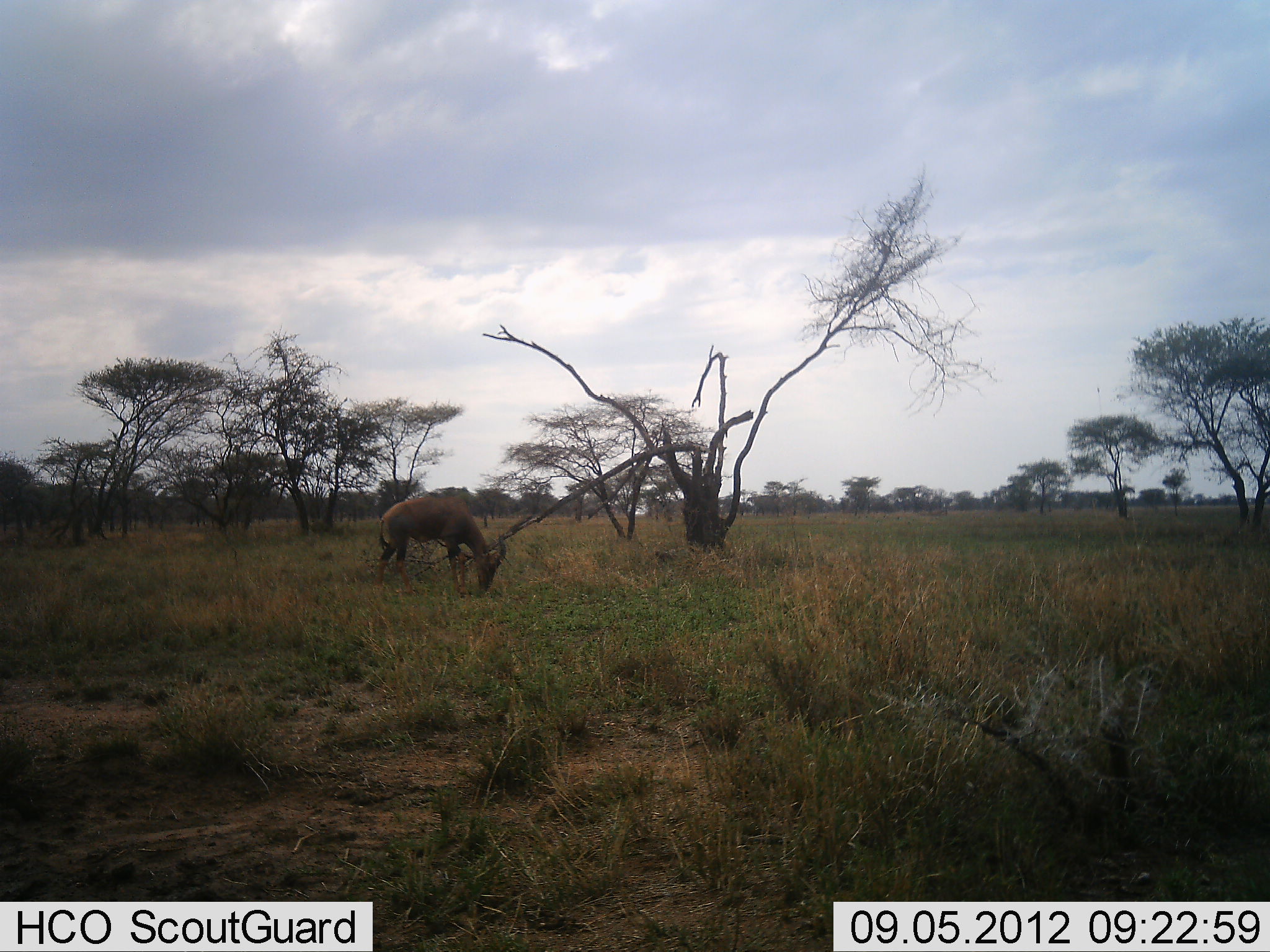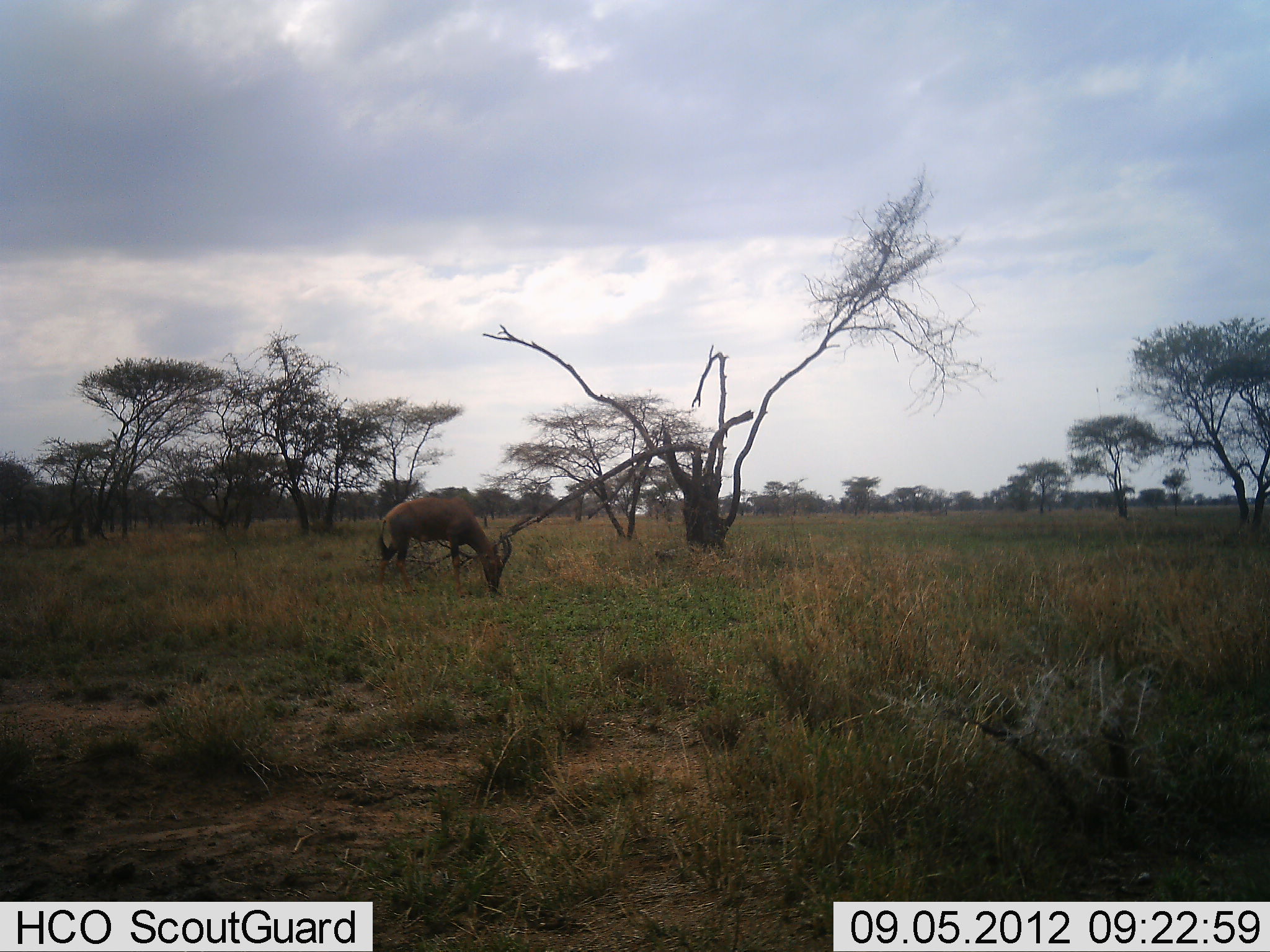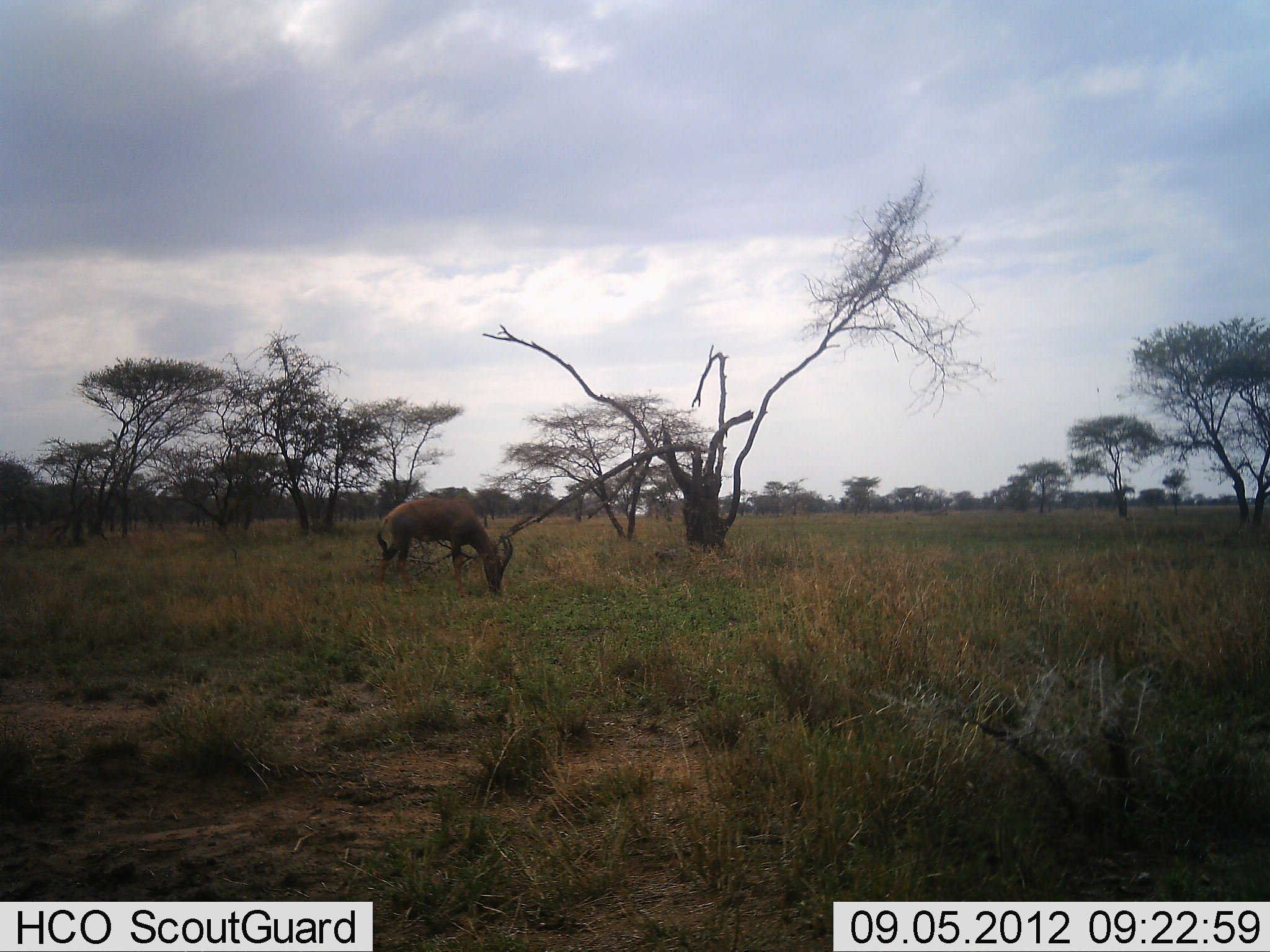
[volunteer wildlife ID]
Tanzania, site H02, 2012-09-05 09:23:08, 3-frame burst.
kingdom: Animalia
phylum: Chordata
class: Mammalia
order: Artiodactyla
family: Bovidae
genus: Damaliscus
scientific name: Damaliscus lunatus jimela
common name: topi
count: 1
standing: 10%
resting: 0%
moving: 10%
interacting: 0%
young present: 0%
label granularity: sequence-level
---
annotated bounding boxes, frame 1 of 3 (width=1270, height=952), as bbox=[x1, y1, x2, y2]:
animal: bbox=[376, 498, 505, 596]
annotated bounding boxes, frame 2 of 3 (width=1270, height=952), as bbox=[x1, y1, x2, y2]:
animal: bbox=[378, 497, 513, 597]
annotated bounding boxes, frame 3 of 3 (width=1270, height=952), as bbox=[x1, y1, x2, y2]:
animal: bbox=[376, 497, 513, 597]